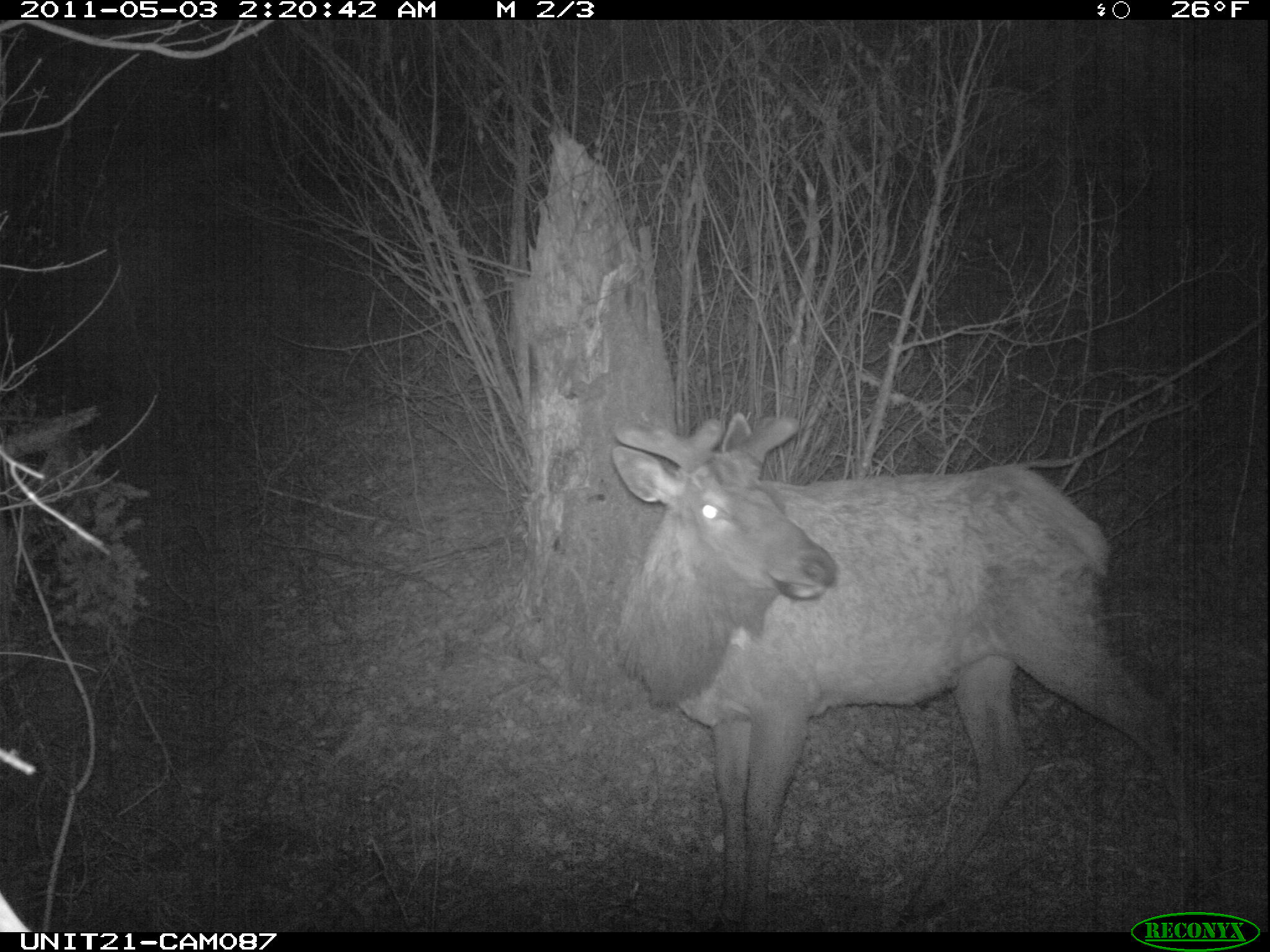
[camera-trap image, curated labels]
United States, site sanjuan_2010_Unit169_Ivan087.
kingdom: Animalia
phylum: Chordata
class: Mammalia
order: Artiodactyla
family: Cervidae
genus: Cervus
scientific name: Cervus elaphus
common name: red deer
Cervus elaphus (red deer).